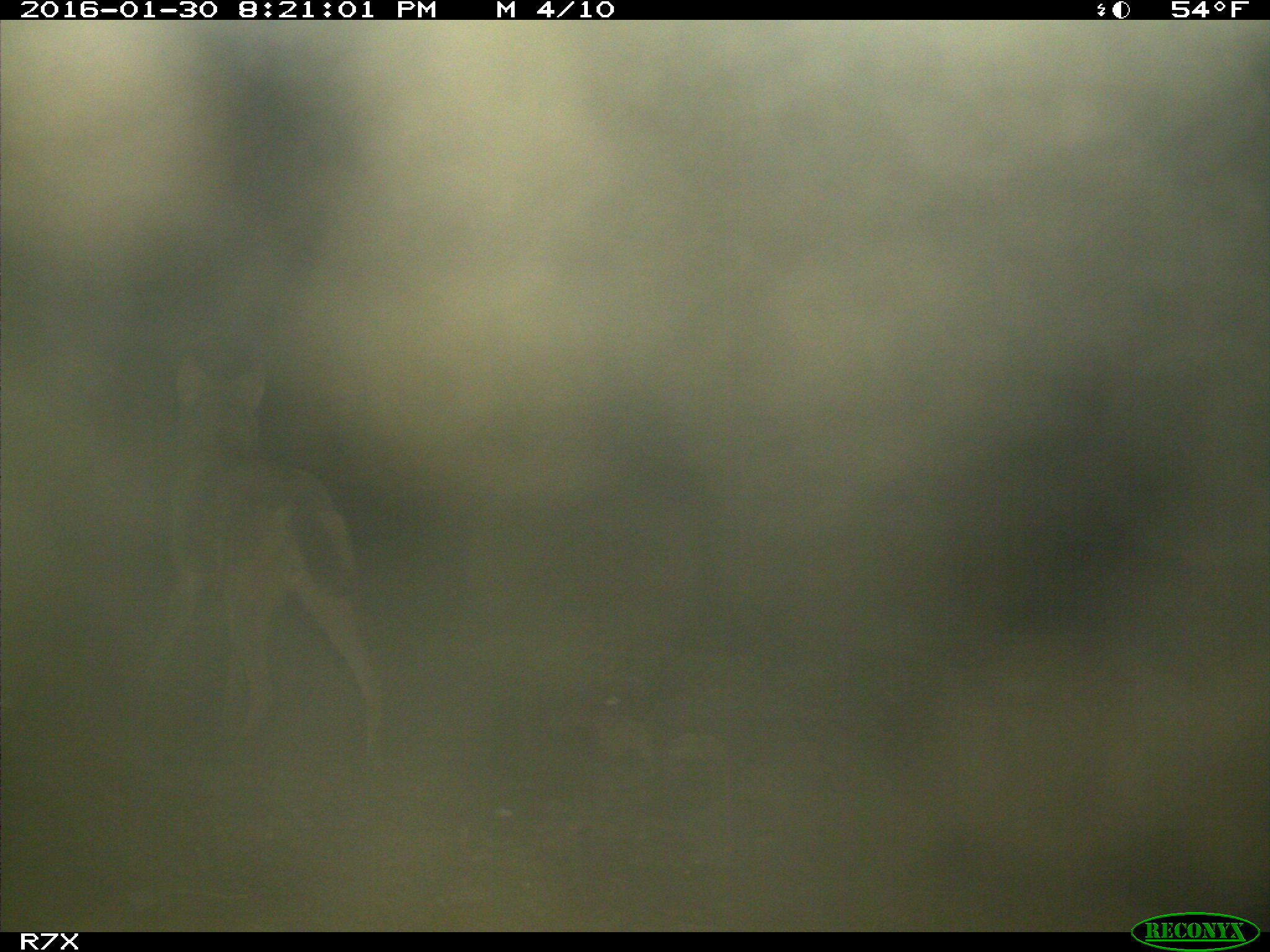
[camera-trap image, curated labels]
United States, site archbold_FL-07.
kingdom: Animalia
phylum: Chordata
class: Mammalia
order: Carnivora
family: Canidae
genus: Canis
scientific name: Canis latrans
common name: coyote